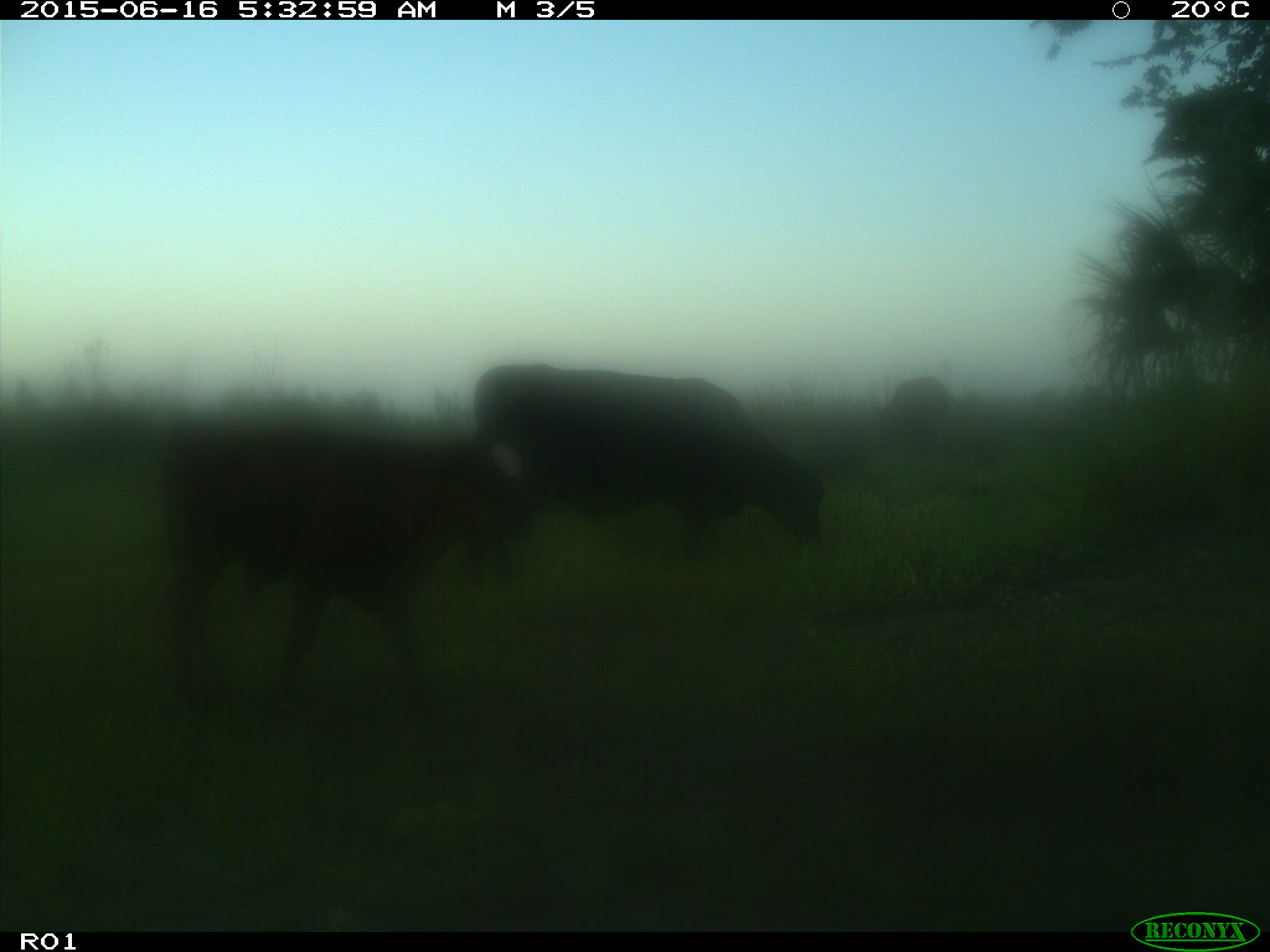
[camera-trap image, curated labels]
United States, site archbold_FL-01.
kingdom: Animalia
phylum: Chordata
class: Mammalia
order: Artiodactyla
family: Bovidae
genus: Bos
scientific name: Bos taurus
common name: domestic cow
Bos taurus (domestic cow).